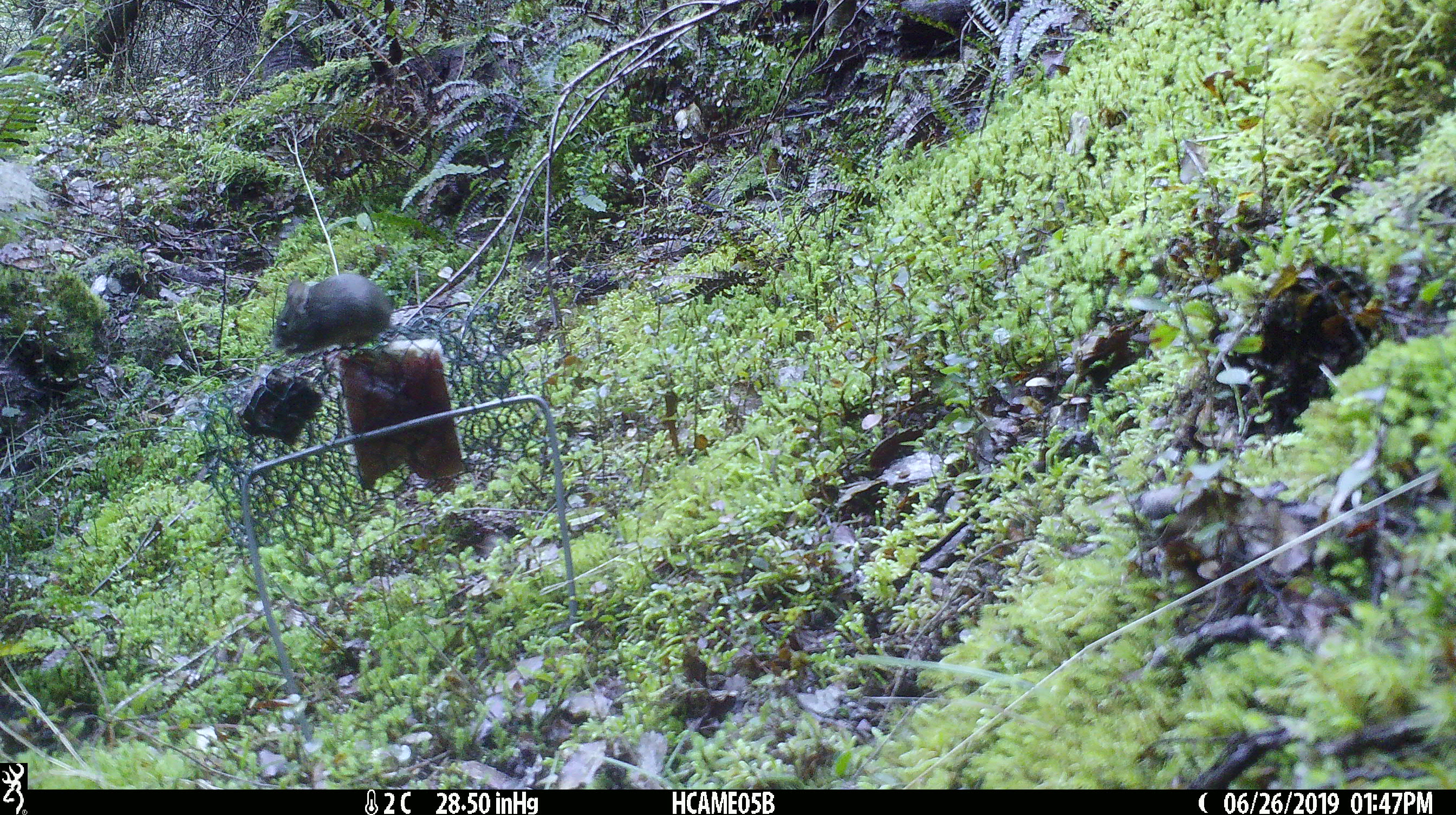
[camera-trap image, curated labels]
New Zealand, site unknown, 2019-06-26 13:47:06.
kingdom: Animalia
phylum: Chordata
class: Mammalia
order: Rodentia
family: Muridae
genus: Mus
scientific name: Mus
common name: mouse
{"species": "mouse (Mus)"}